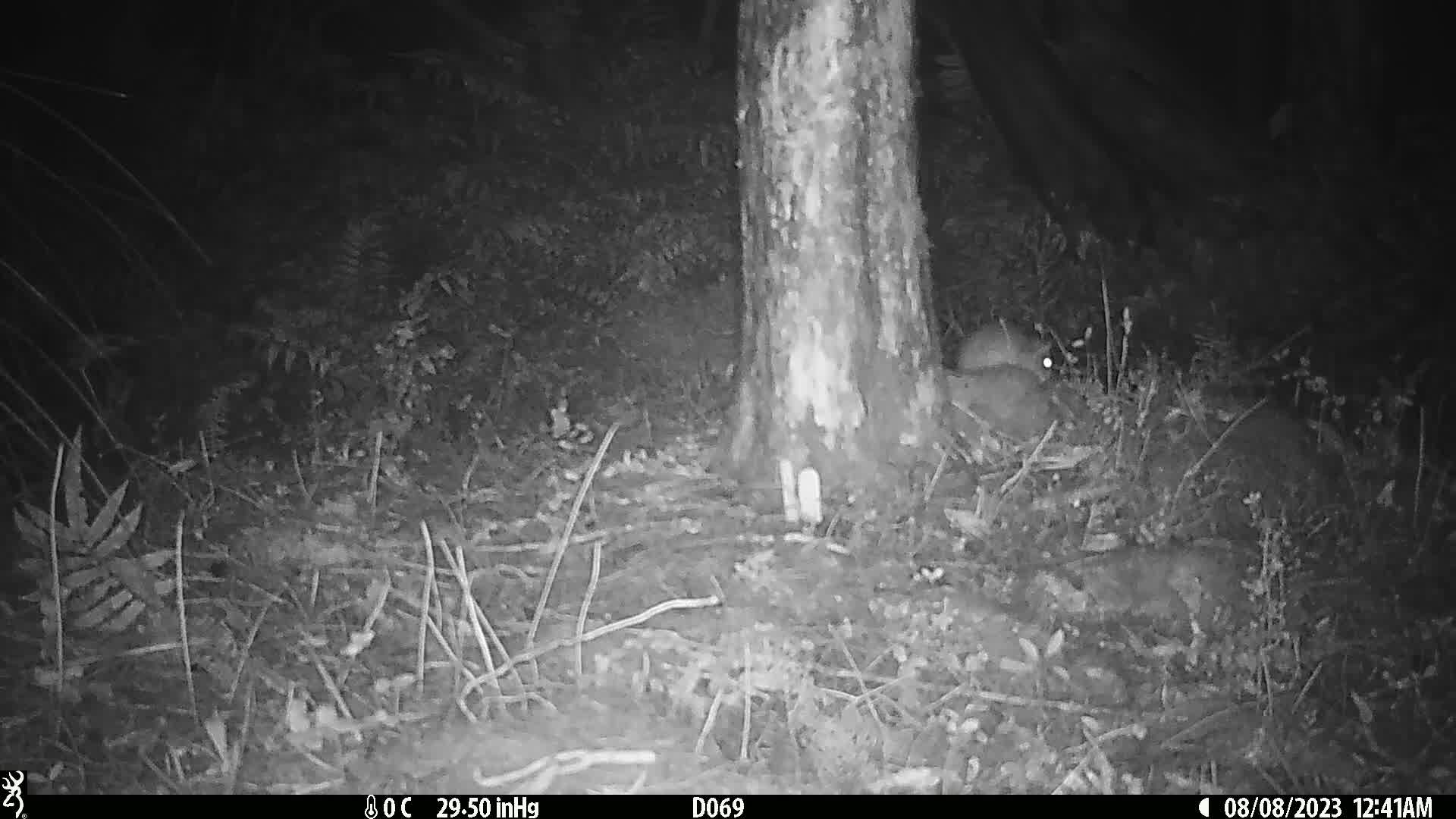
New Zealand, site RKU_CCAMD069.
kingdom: Animalia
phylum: Chordata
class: Mammalia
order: Rodentia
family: Muridae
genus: Rattus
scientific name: Rattus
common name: rat